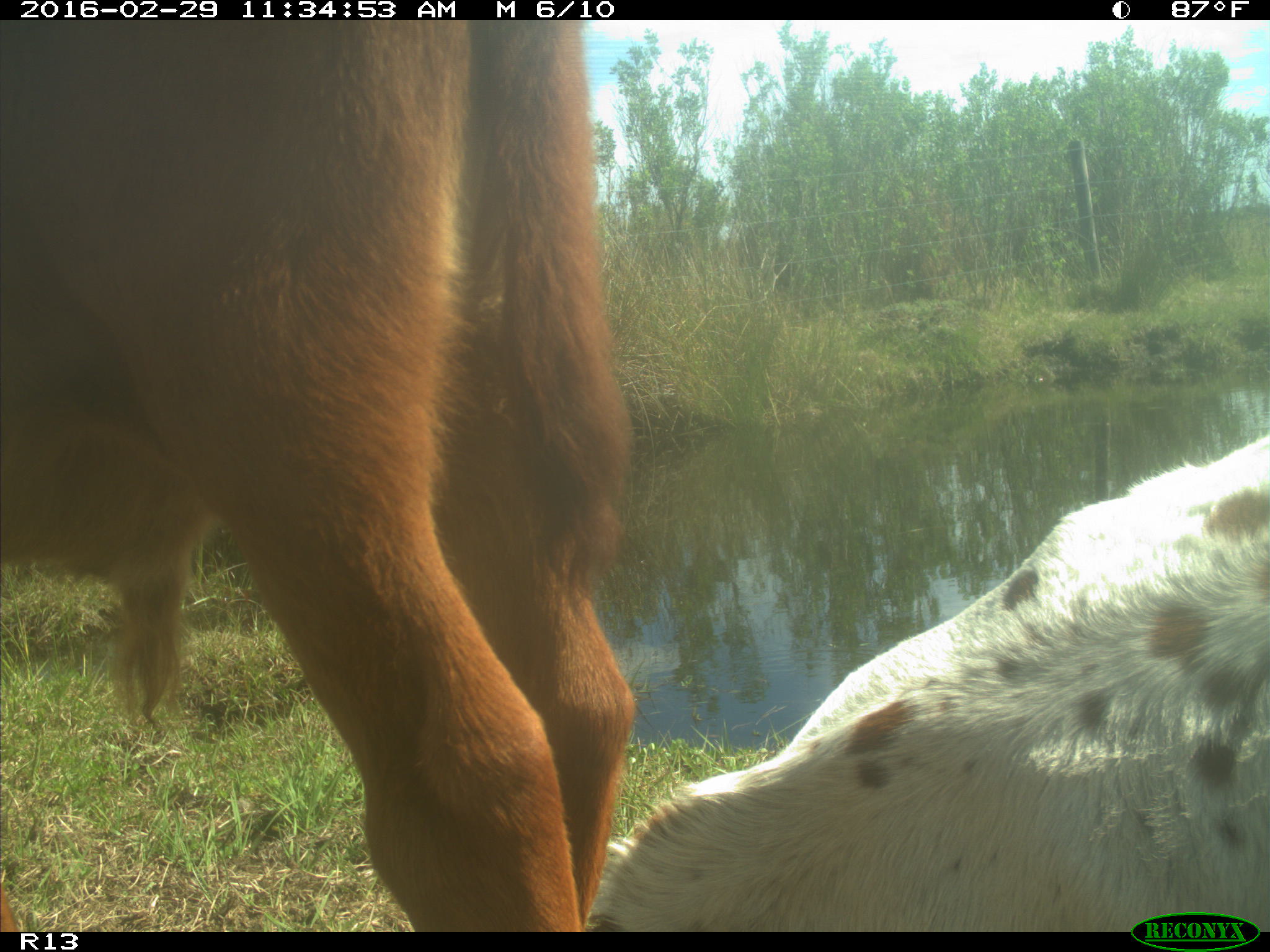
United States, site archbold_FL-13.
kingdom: Animalia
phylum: Chordata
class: Mammalia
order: Artiodactyla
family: Bovidae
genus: Bos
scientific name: Bos taurus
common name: domestic cow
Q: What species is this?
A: Bos taurus (domestic cow).